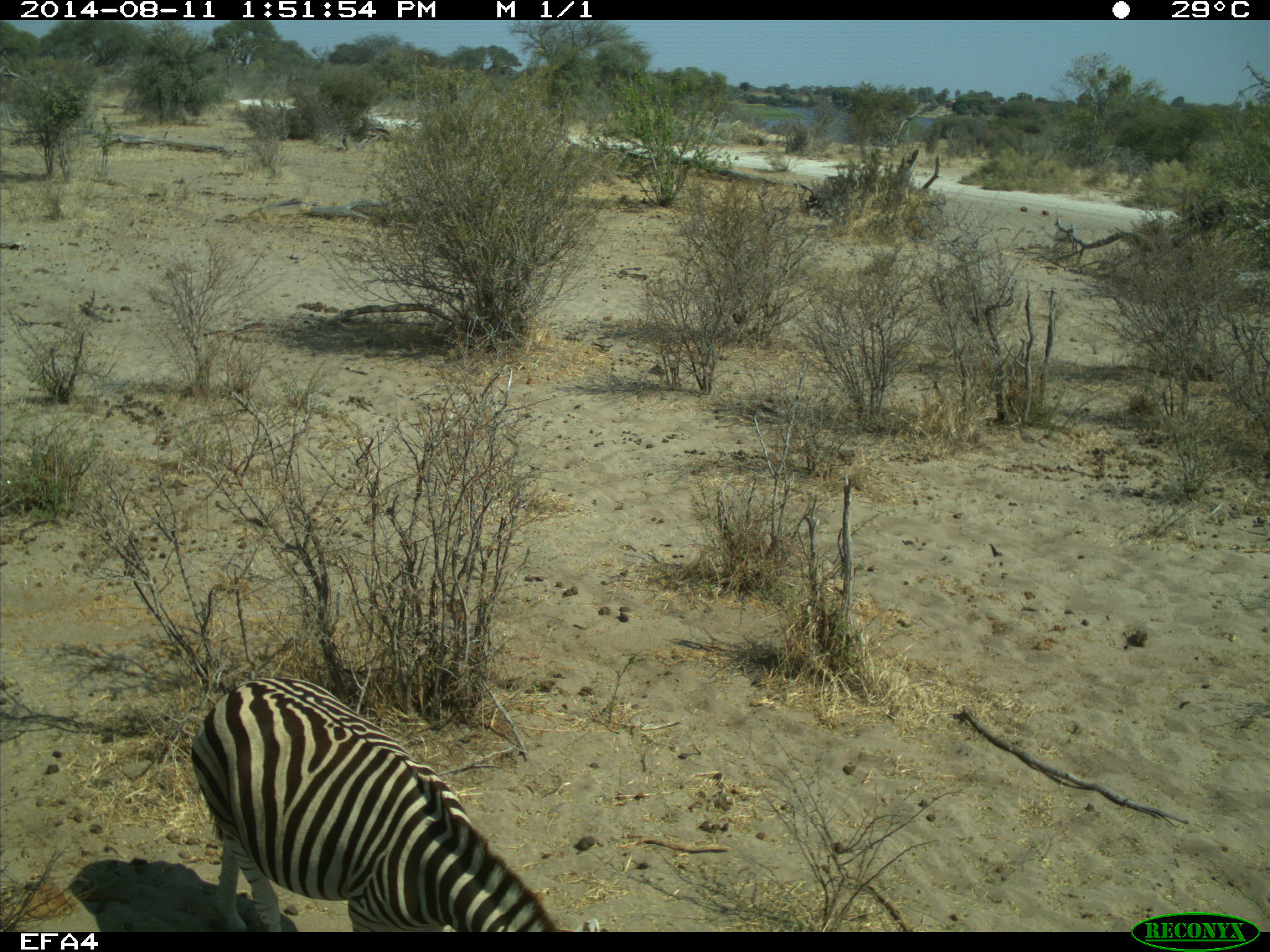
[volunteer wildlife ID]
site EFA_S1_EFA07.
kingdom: Animalia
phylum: Chordata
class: Mammalia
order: Perissodactyla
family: Equidae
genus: Equus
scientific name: Equus quagga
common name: plains zebra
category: zebraplains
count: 1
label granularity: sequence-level